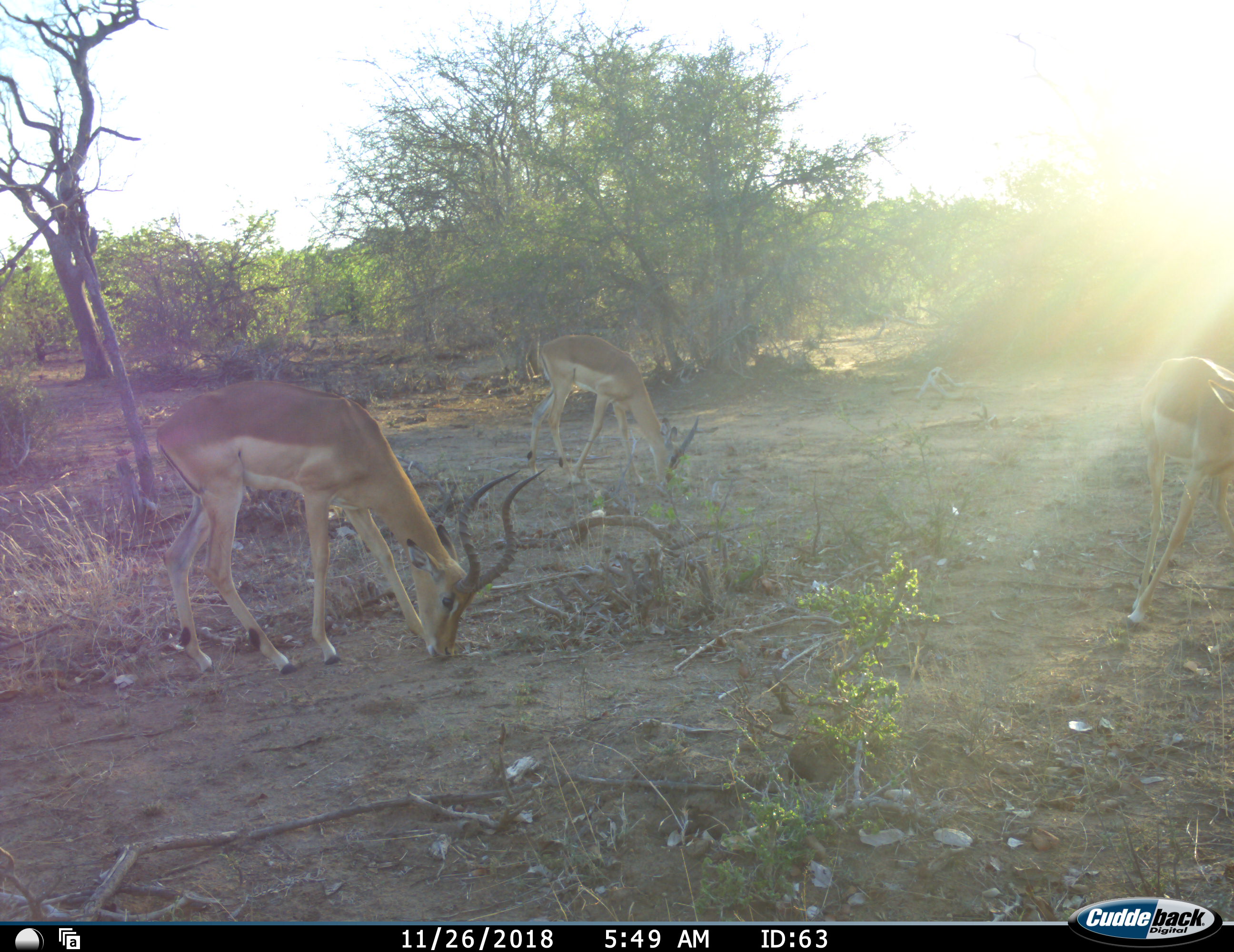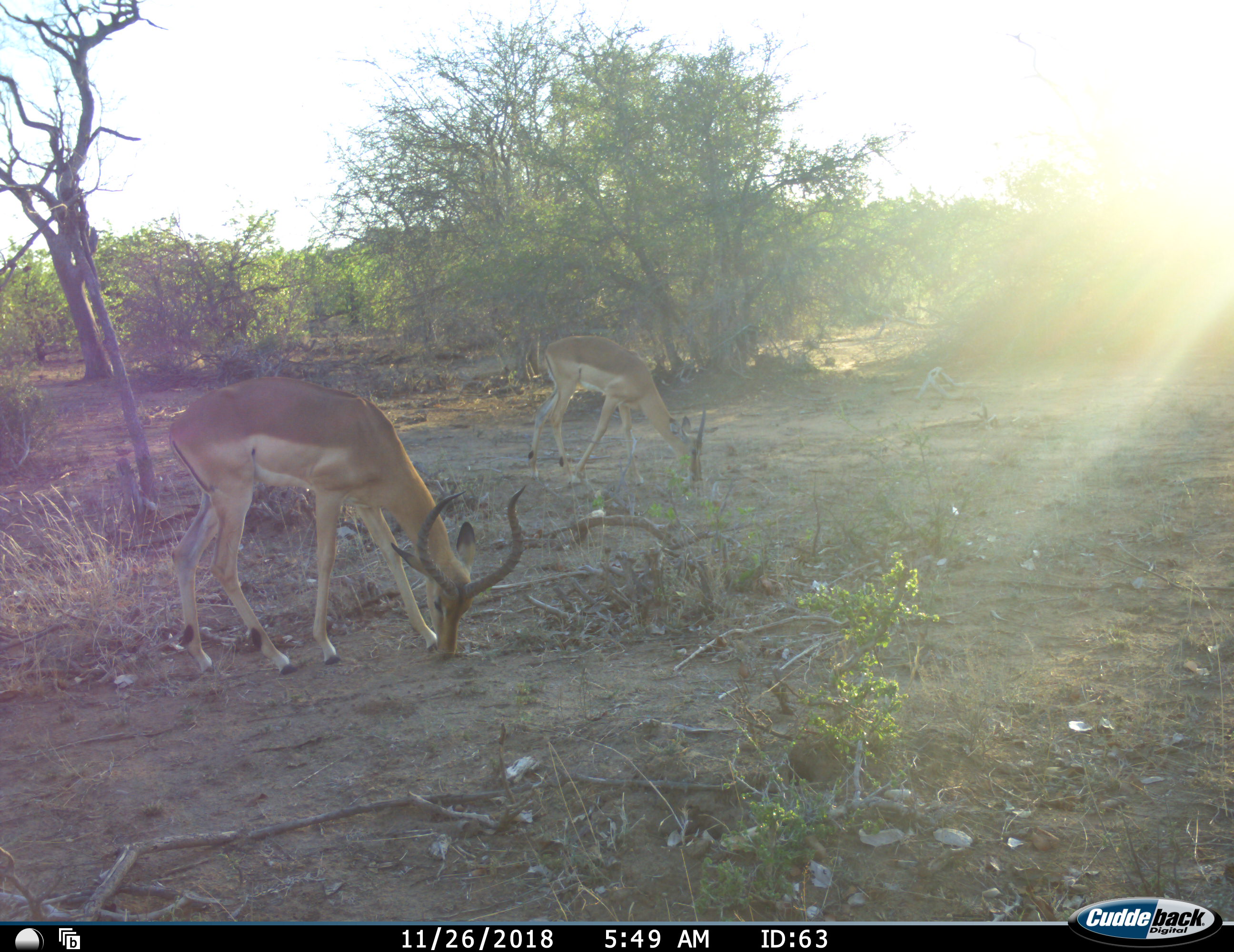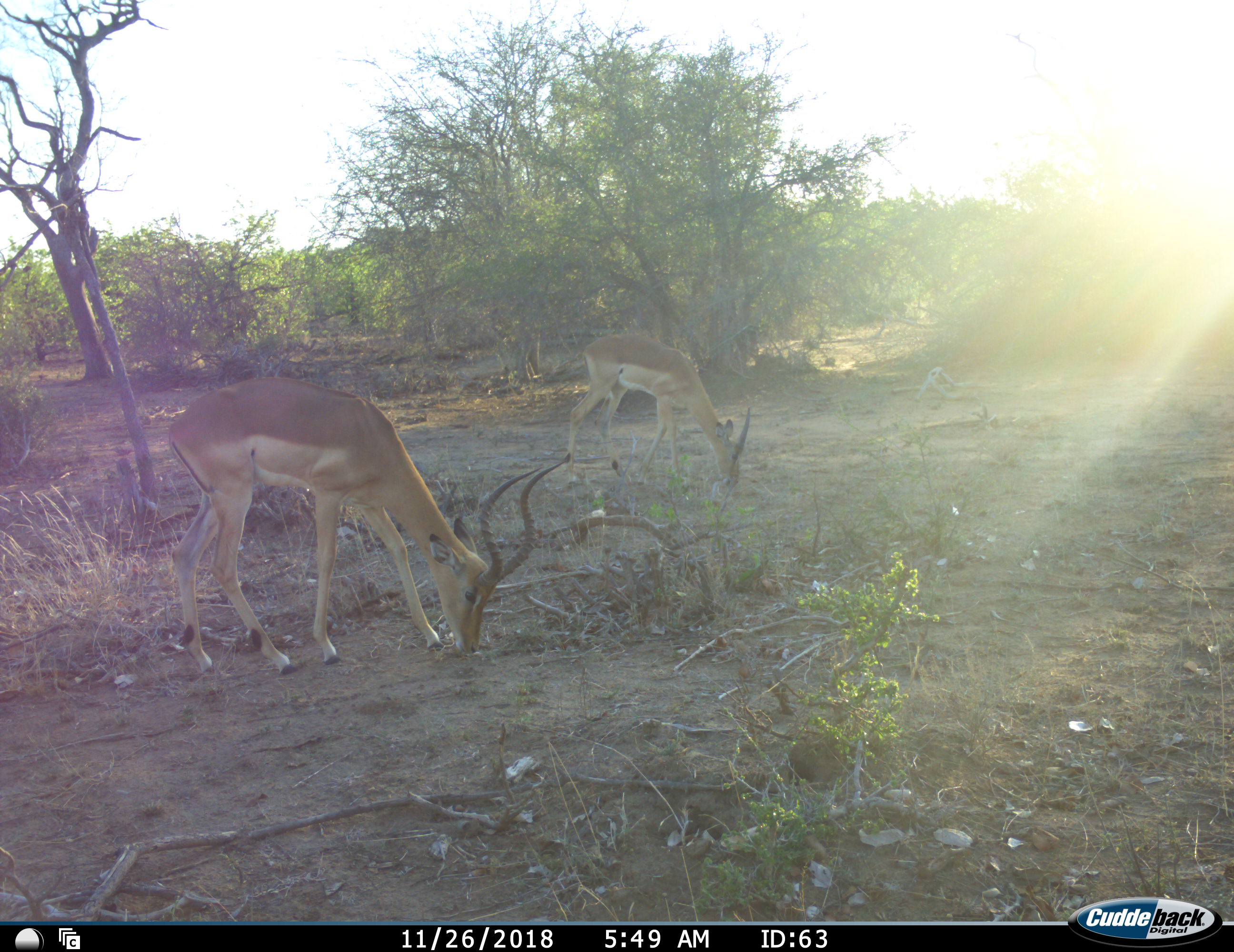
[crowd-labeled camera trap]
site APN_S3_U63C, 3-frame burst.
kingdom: Animalia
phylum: Chordata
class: Mammalia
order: Artiodactyla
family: Bovidae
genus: Aepyceros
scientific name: Aepyceros melampus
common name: impala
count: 3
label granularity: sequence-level